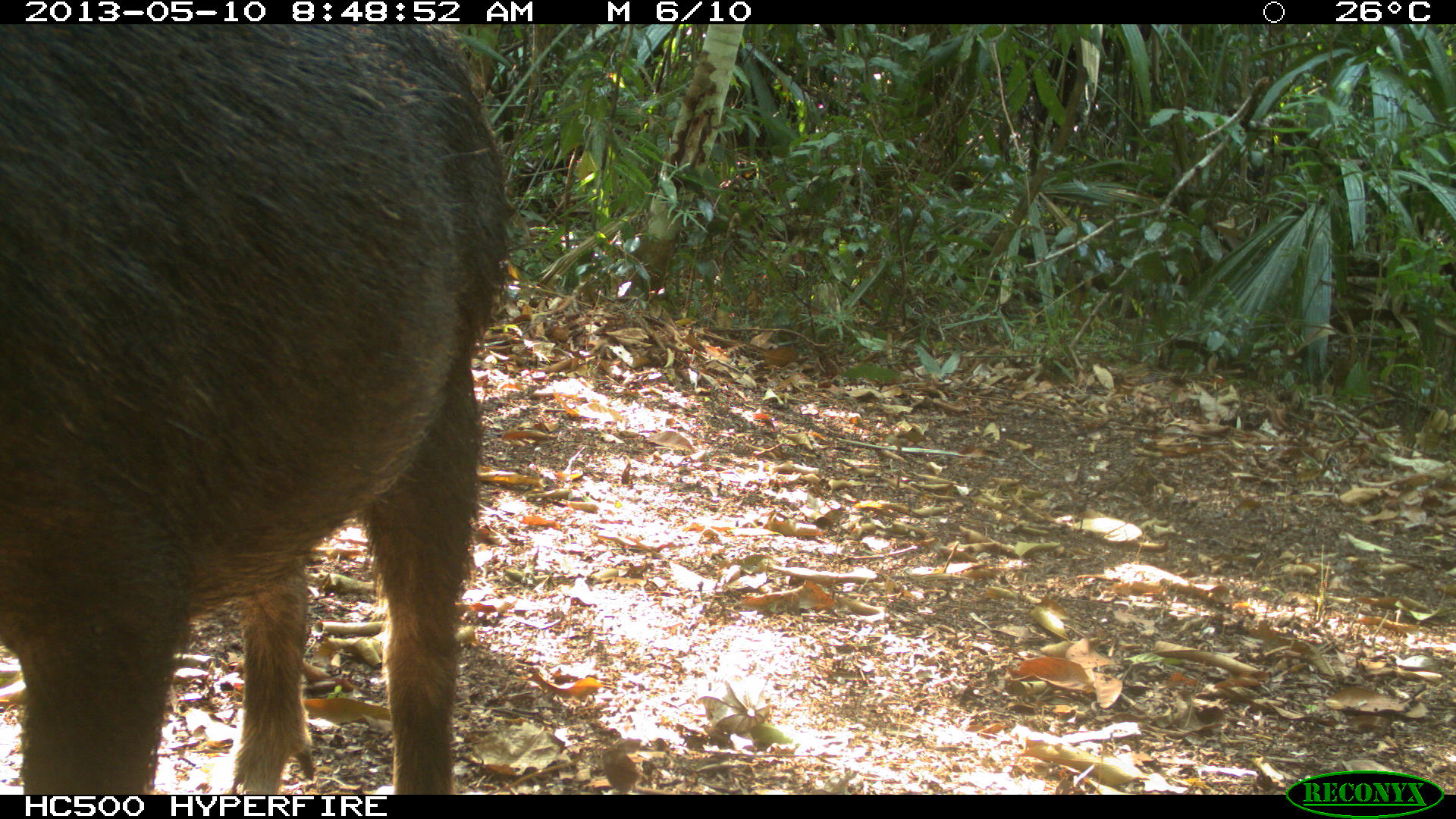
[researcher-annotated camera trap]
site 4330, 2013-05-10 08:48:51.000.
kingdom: Animalia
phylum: Chordata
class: Mammalia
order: Artiodactyla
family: Tayassuidae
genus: Tayassu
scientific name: Tayassu pecari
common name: white-lipped peccary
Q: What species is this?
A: Tayassu pecari (white-lipped peccary).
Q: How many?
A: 4.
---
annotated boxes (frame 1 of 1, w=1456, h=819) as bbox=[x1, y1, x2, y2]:
tayassu pecari: bbox=[0, 25, 515, 794]